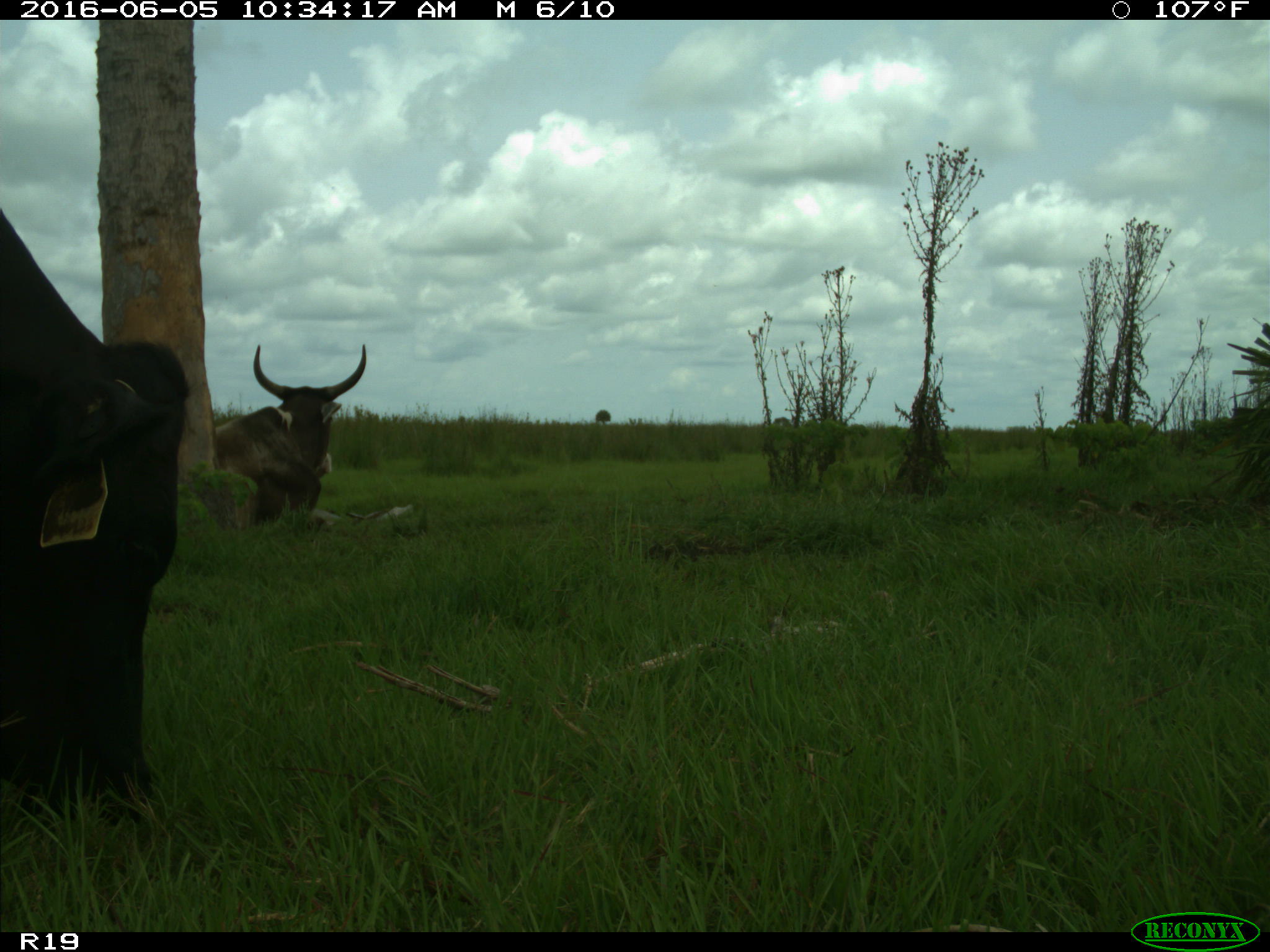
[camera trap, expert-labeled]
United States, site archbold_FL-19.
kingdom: Animalia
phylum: Chordata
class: Mammalia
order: Artiodactyla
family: Bovidae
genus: Bos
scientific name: Bos taurus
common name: domestic cow